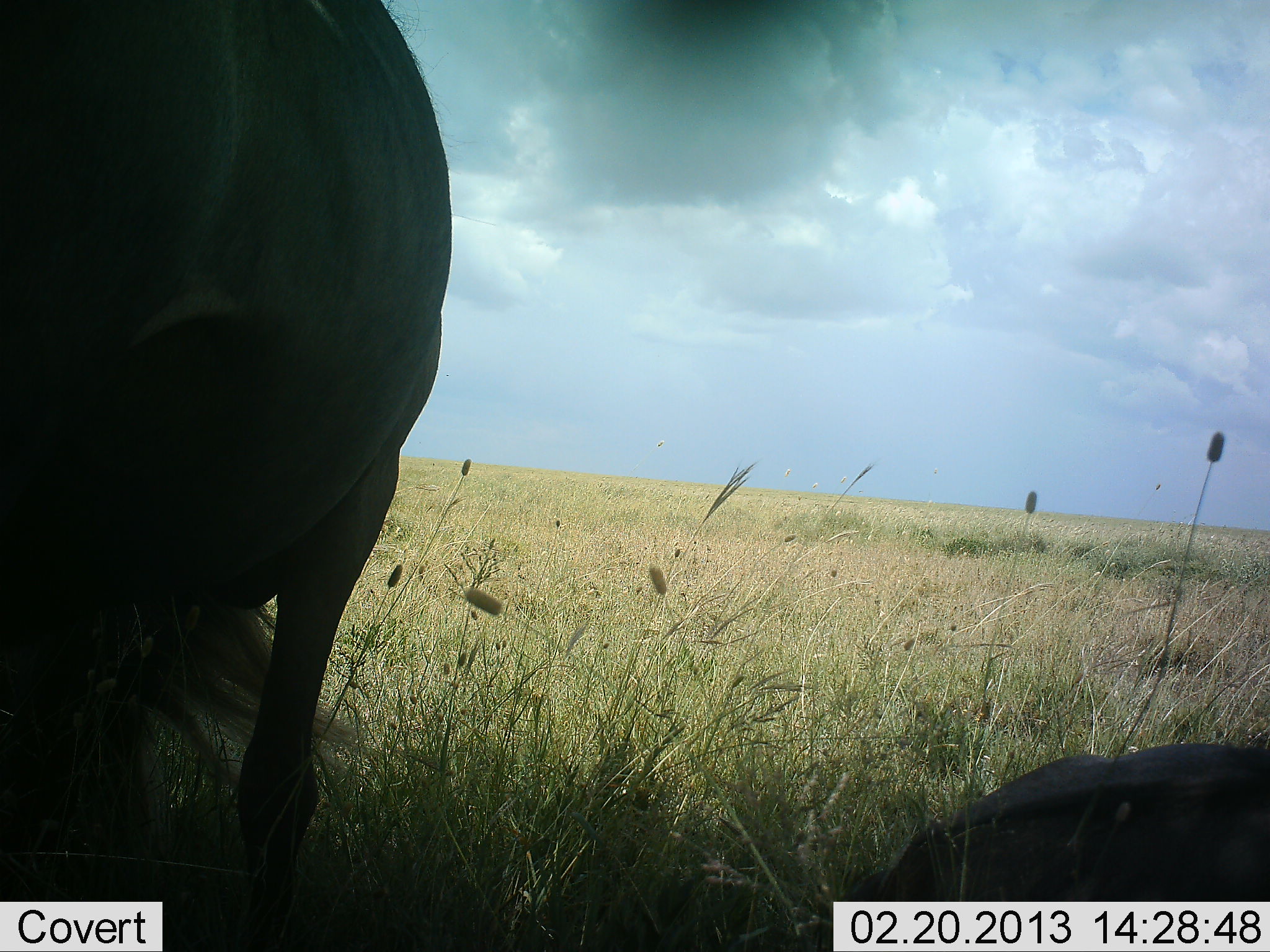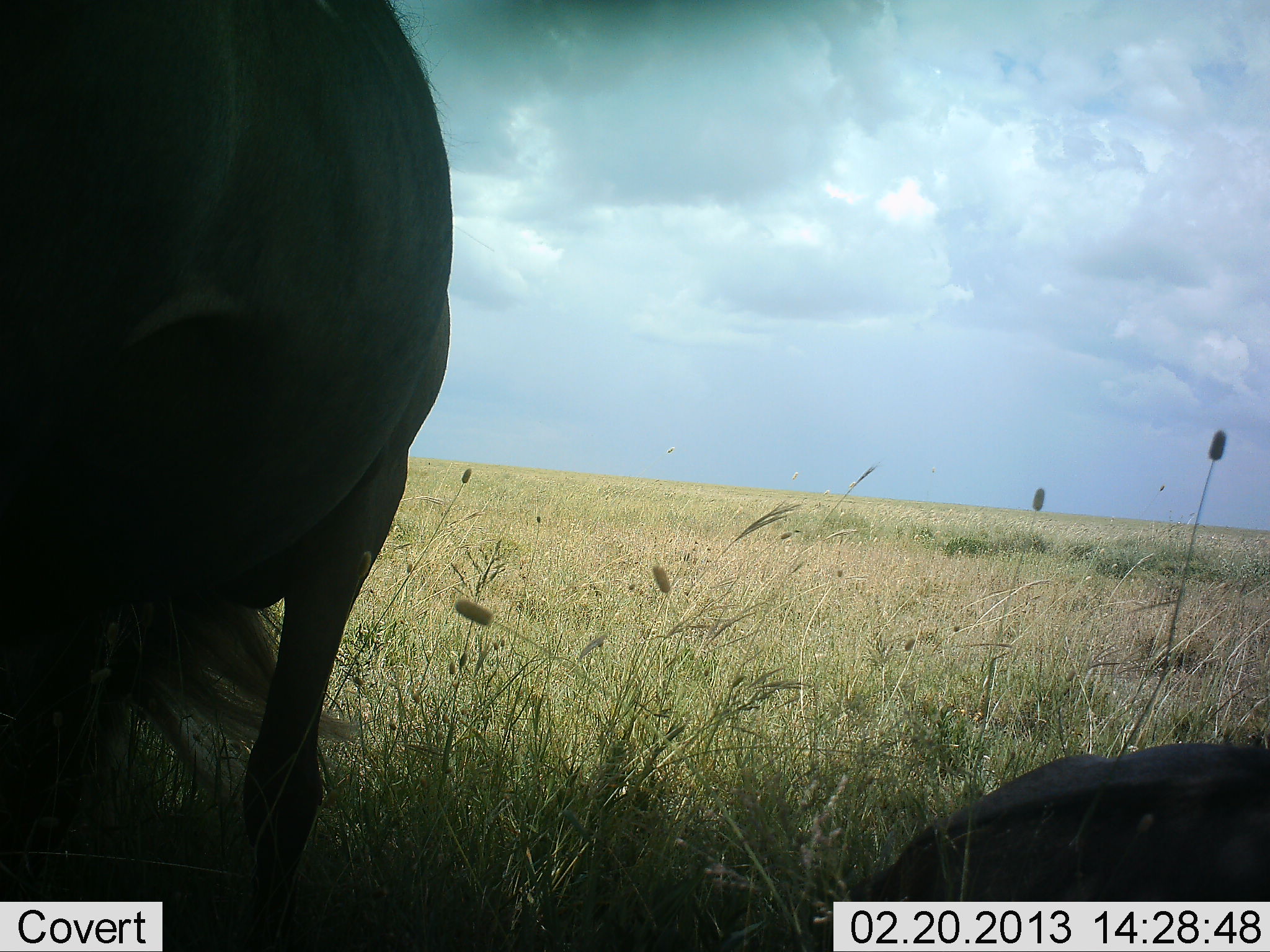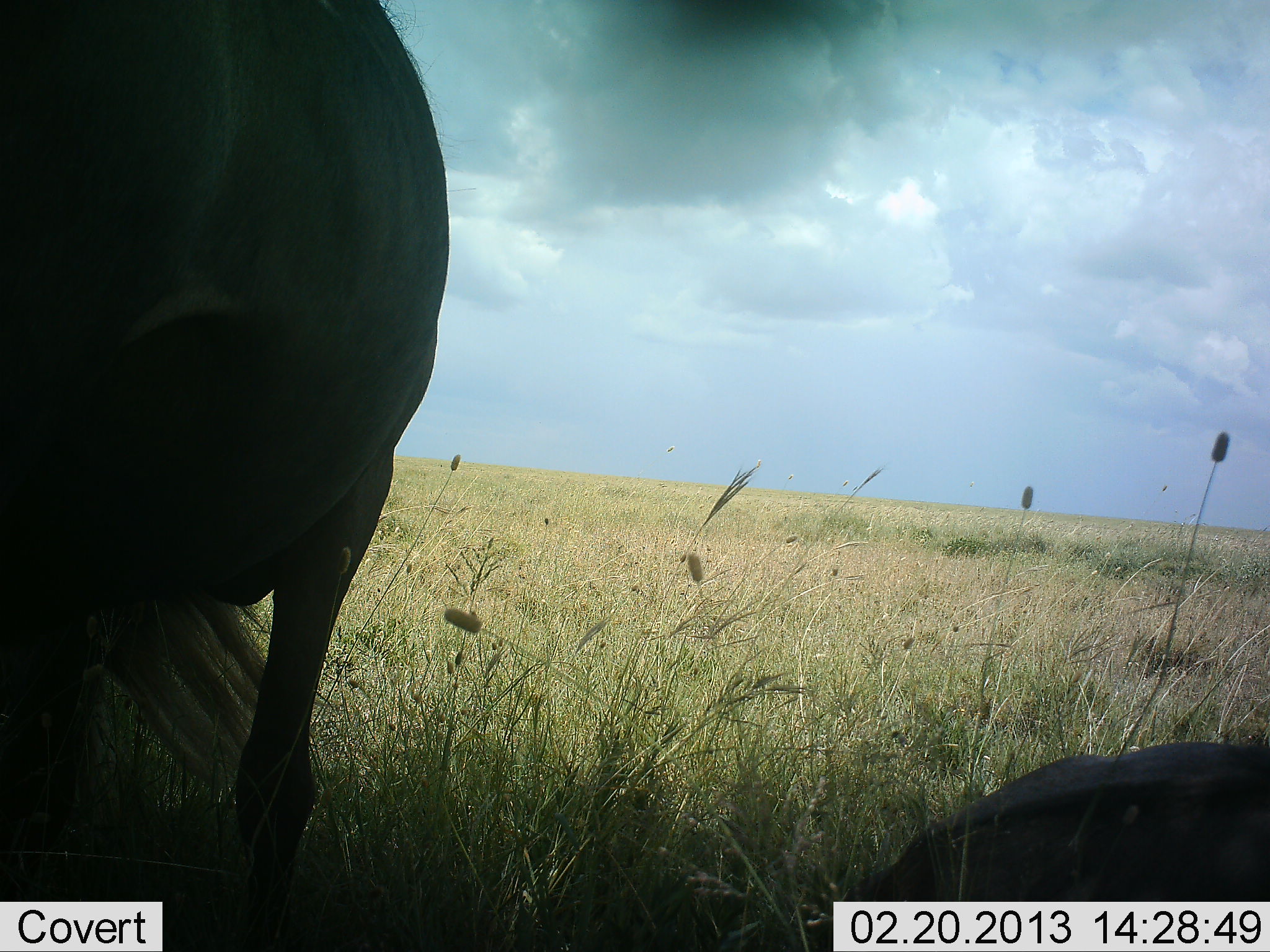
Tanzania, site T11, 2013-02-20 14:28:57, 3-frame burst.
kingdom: Animalia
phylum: Chordata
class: Mammalia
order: Artiodactyla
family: Bovidae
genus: Connochaetes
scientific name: Connochaetes taurinus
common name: blue wildebeest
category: wildebeest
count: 2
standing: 69%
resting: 86%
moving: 7%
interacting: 0%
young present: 3%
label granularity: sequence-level